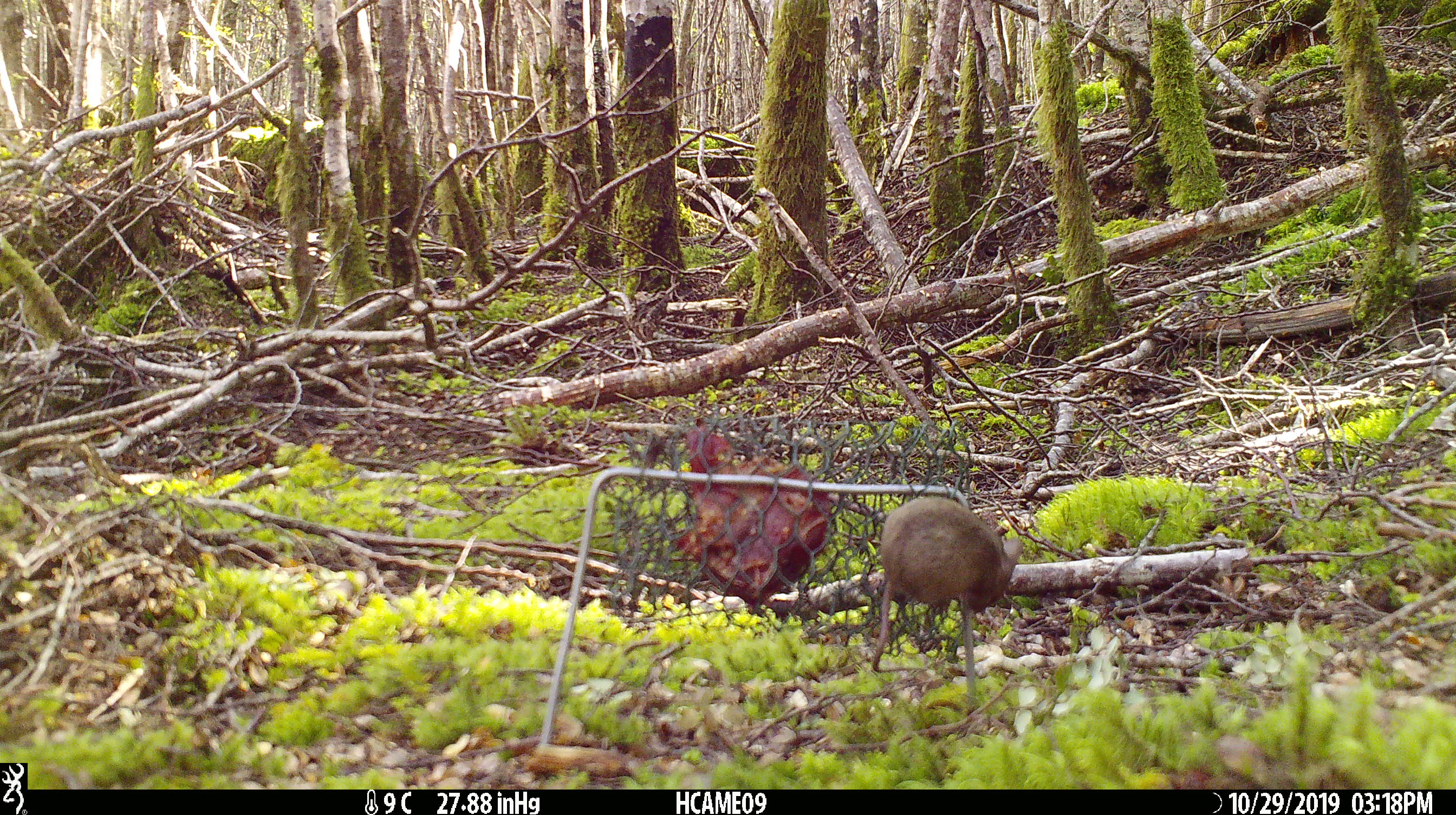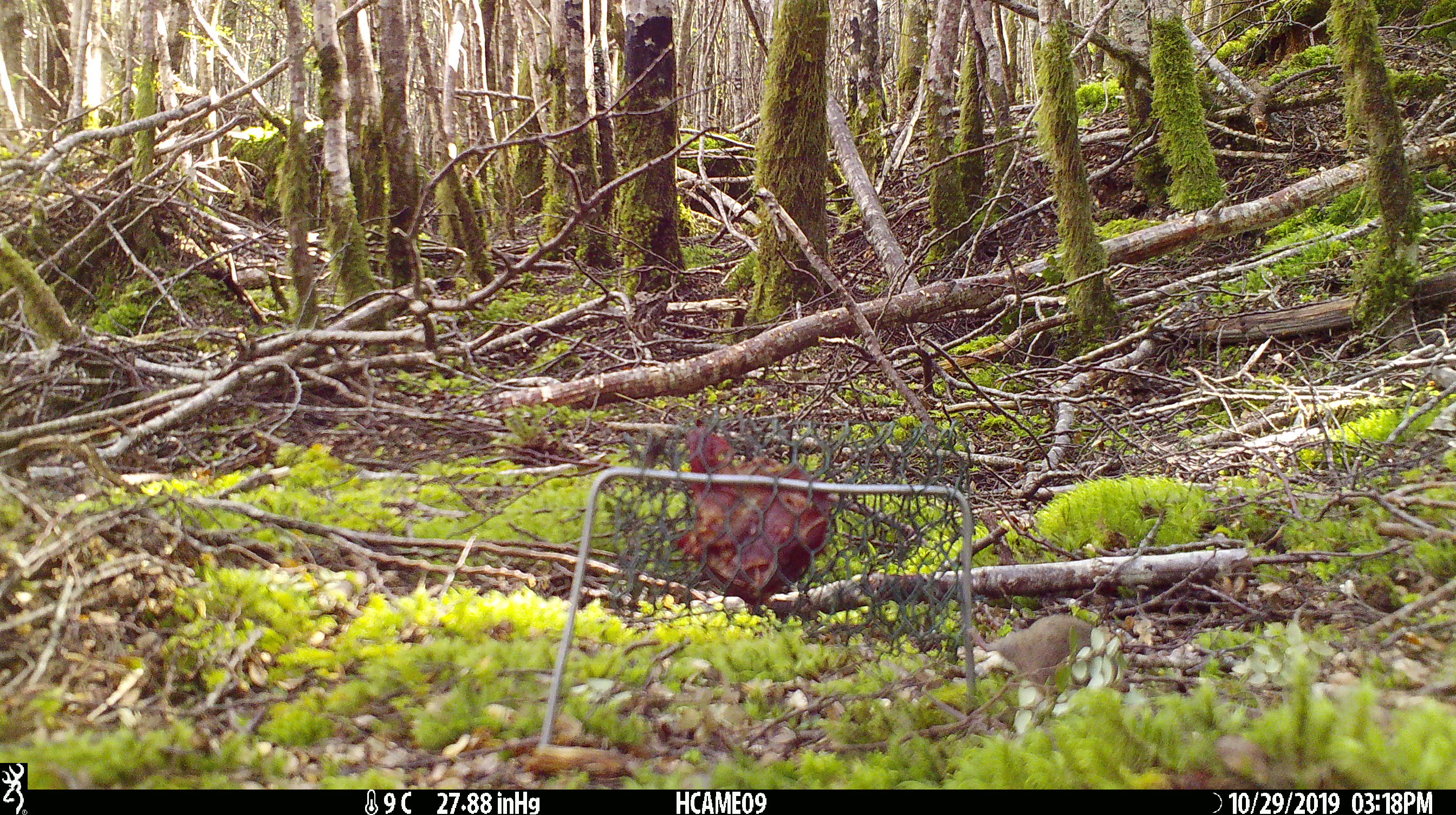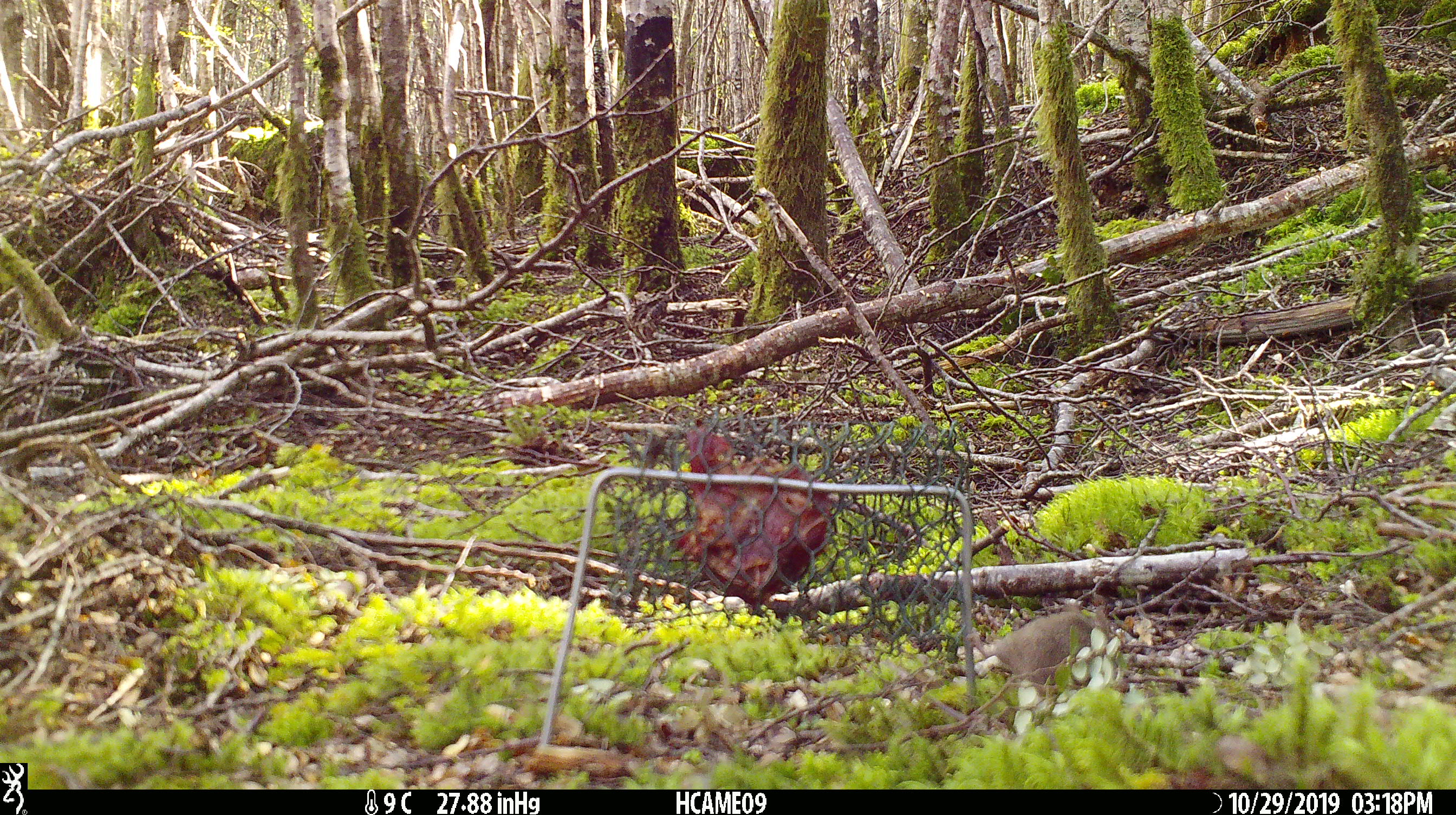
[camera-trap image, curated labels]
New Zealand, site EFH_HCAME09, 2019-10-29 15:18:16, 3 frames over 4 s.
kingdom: Animalia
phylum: Chordata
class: Mammalia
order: Rodentia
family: Muridae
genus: Mus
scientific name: Mus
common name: mouse